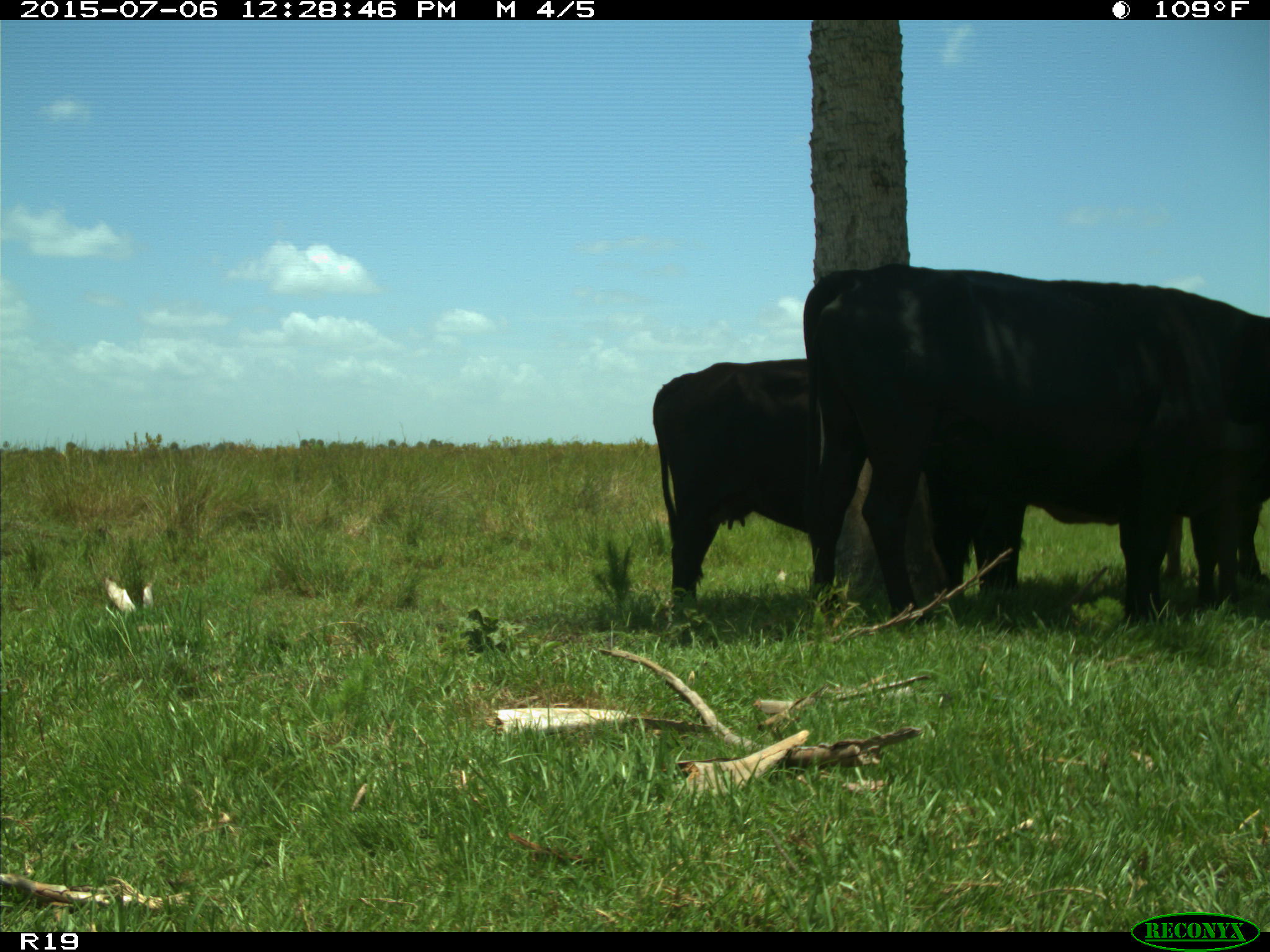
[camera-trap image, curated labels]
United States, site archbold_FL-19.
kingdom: Animalia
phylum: Chordata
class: Mammalia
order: Artiodactyla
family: Bovidae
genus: Bos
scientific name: Bos taurus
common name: domestic cow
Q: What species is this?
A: Bos taurus (domestic cow).